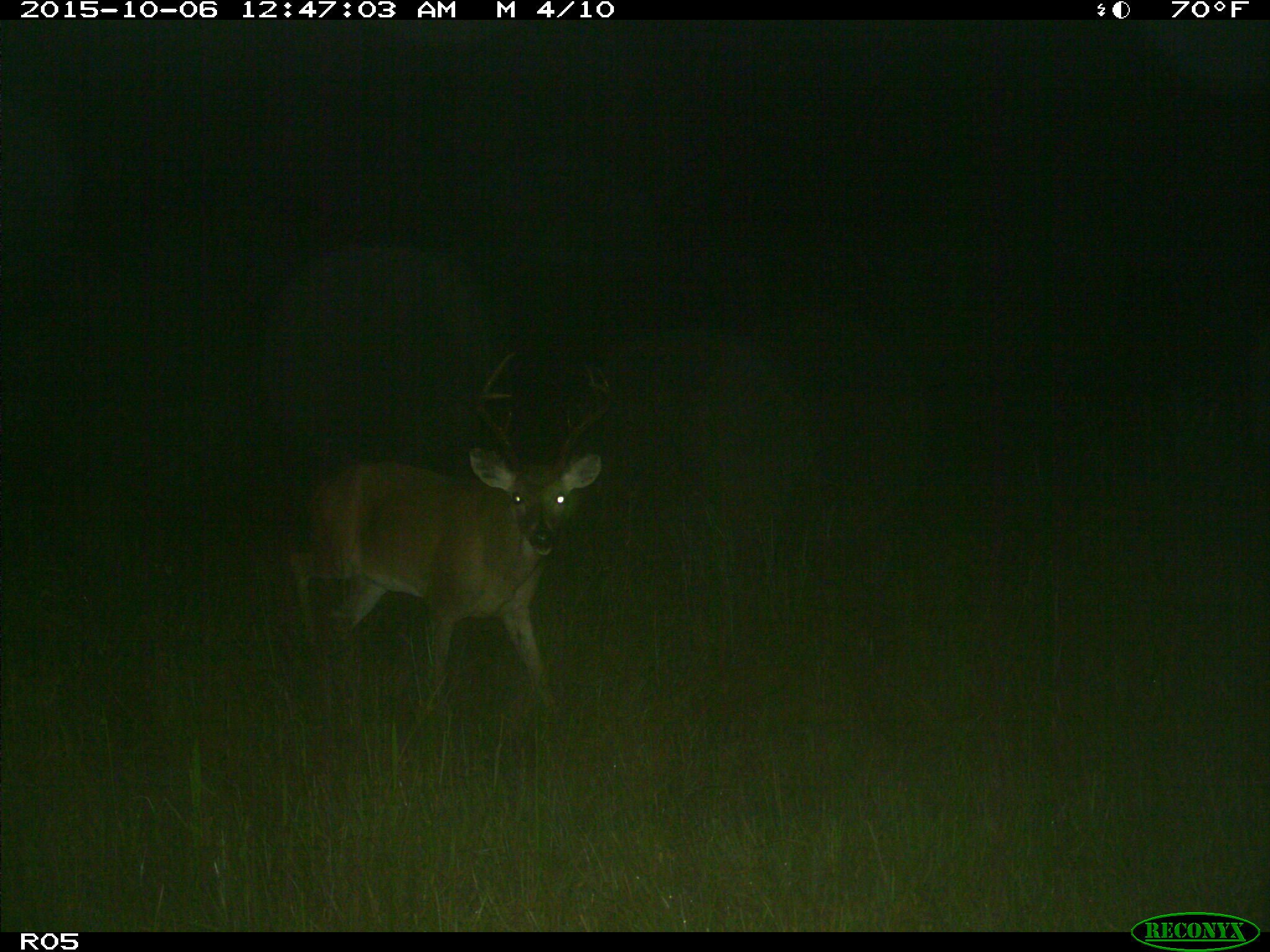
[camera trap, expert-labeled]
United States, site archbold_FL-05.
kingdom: Animalia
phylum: Chordata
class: Mammalia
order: Artiodactyla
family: Cervidae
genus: Odocoileus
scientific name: Odocoileus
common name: deer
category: unidentified deer